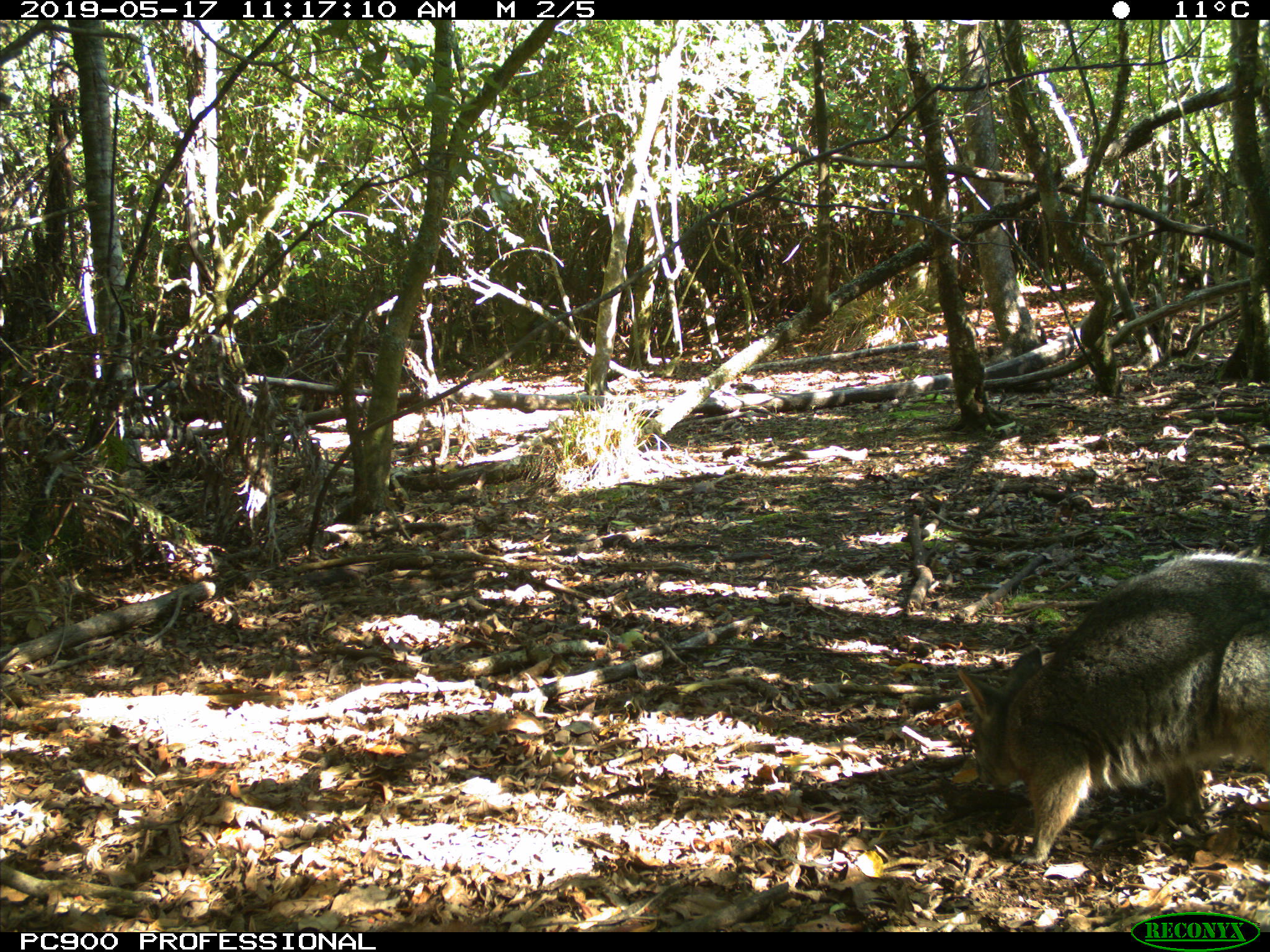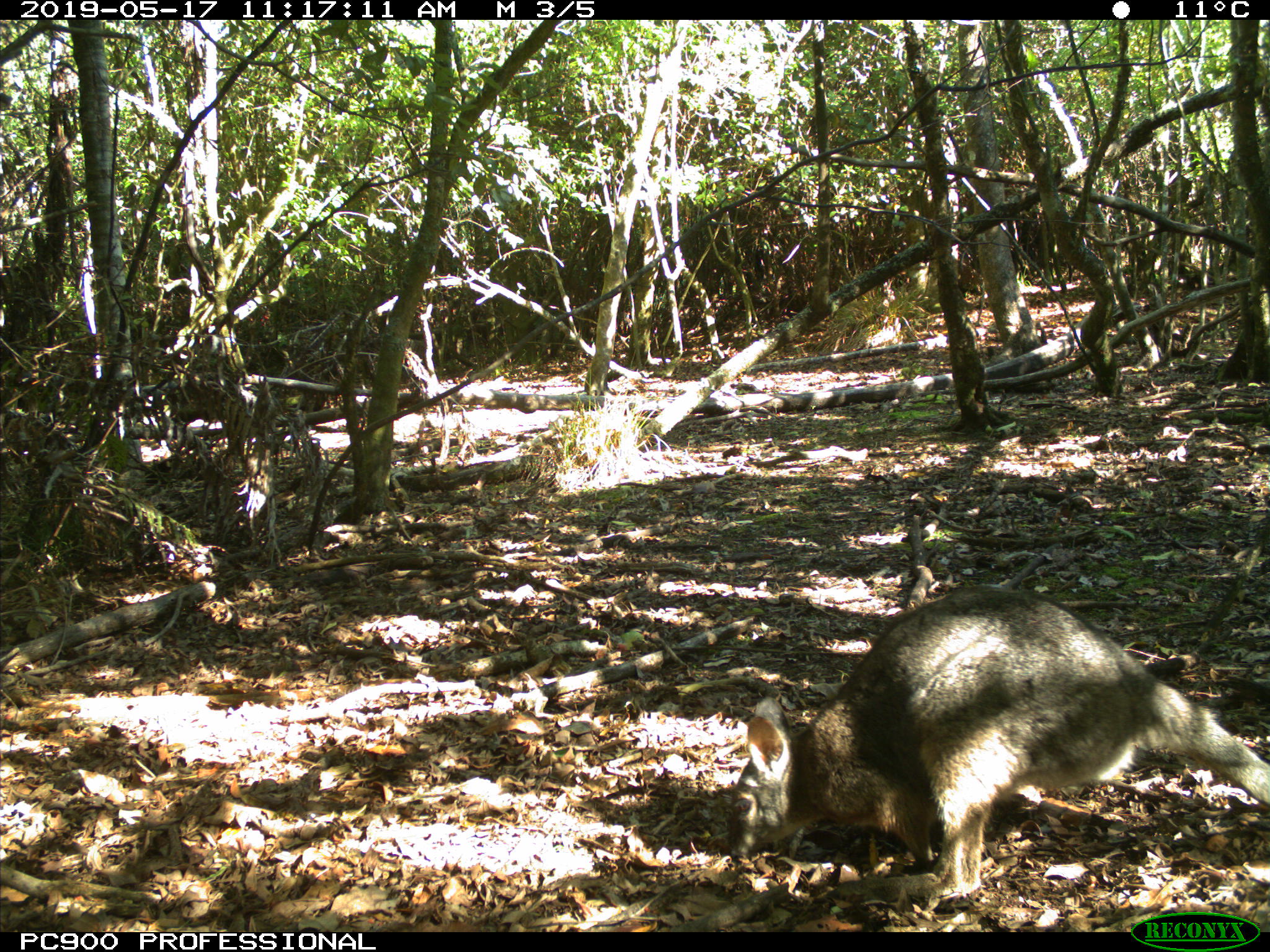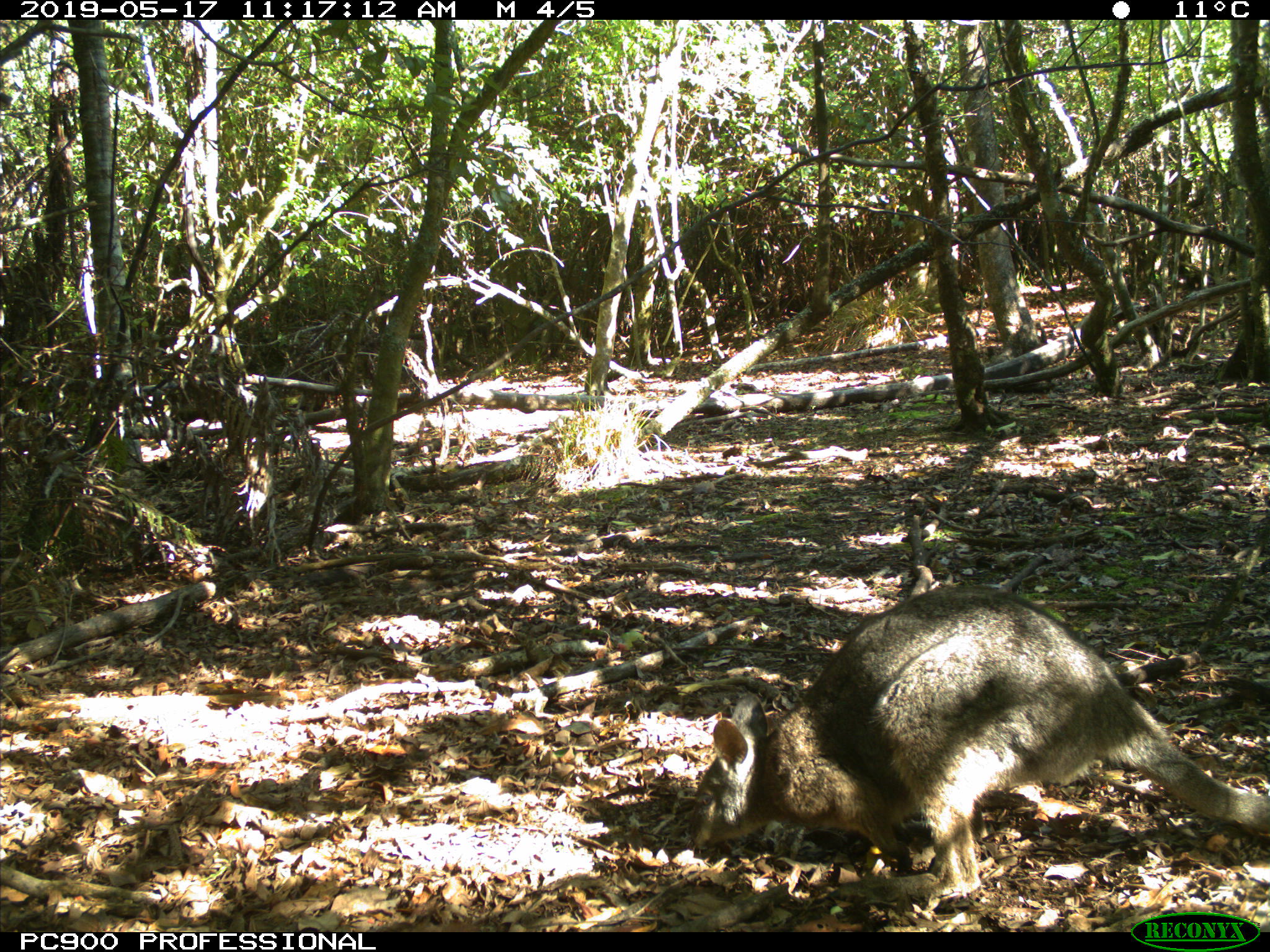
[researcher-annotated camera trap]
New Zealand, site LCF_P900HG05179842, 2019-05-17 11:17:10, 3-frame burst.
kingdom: Animalia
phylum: Chordata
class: Mammalia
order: Diprotodontia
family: Macropodidae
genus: Notamacropus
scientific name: Notamacropus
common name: wallaby